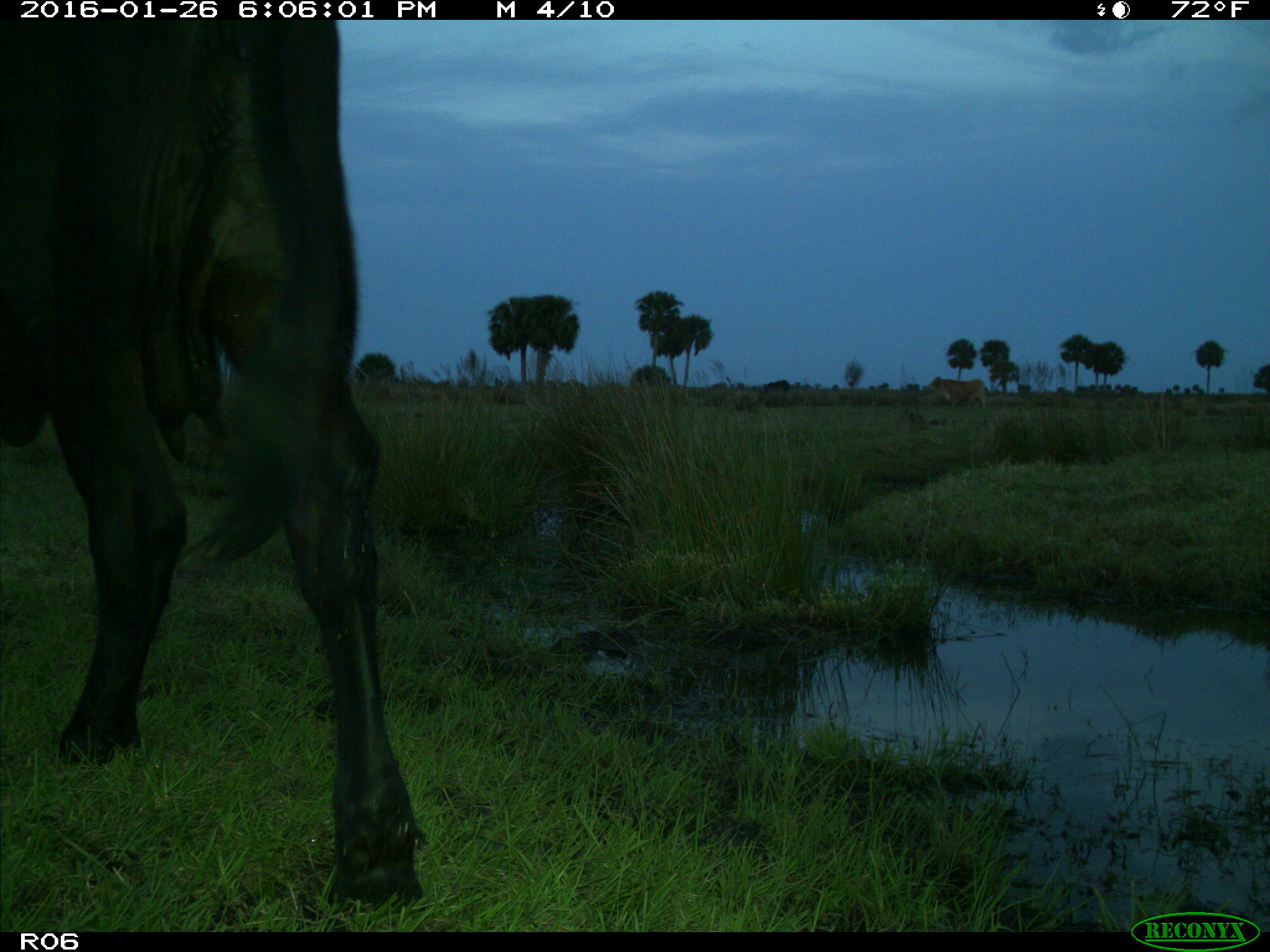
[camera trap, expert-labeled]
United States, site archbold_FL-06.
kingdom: Animalia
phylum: Chordata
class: Mammalia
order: Artiodactyla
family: Bovidae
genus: Bos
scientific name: Bos taurus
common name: domestic cow